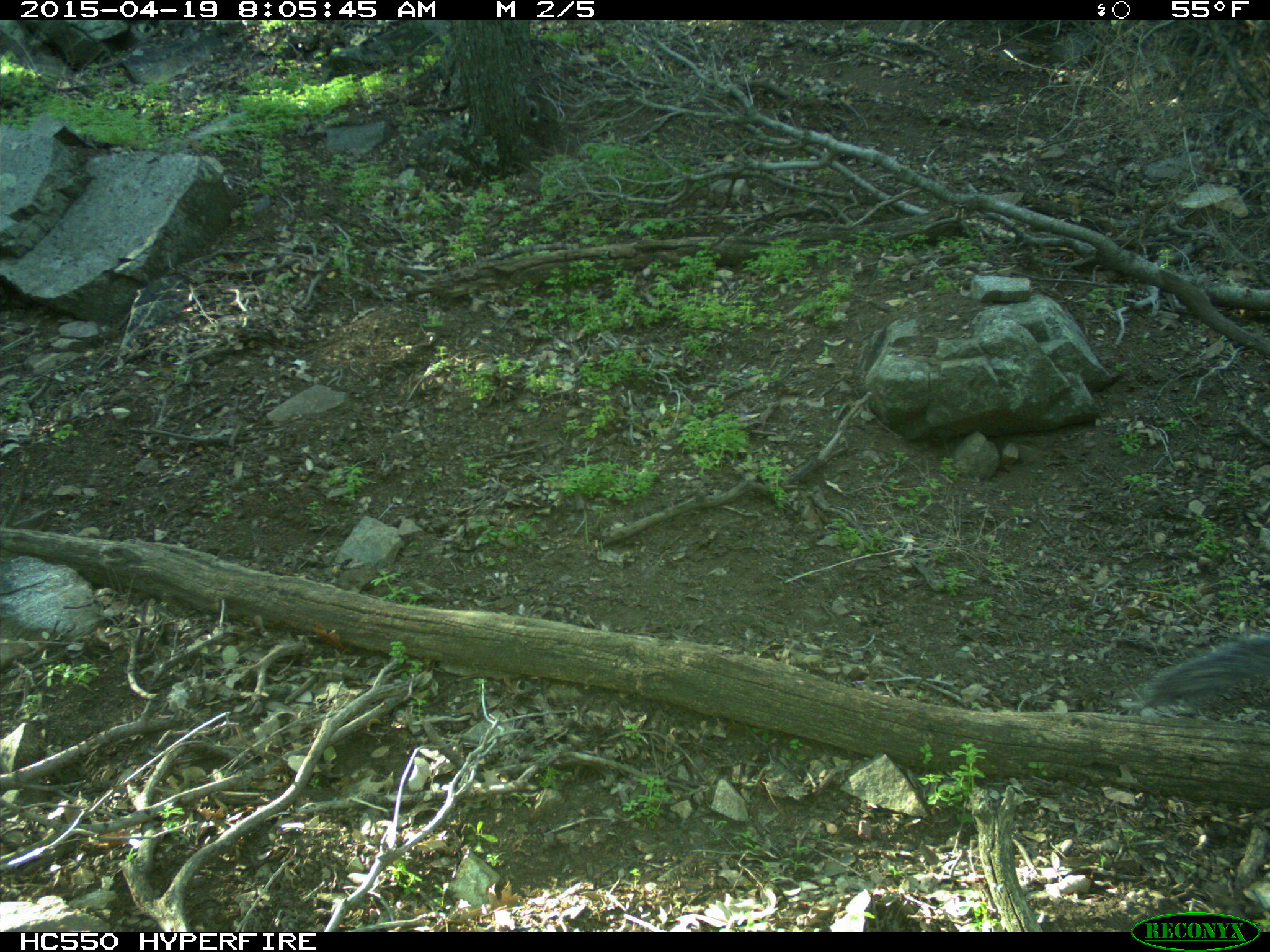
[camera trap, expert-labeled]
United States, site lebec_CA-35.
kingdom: Animalia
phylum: Chordata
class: Mammalia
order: Rodentia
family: Sciuridae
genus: Sciurus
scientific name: Sciurus carolinensis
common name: eastern gray squirrel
Sciurus carolinensis (eastern gray squirrel).